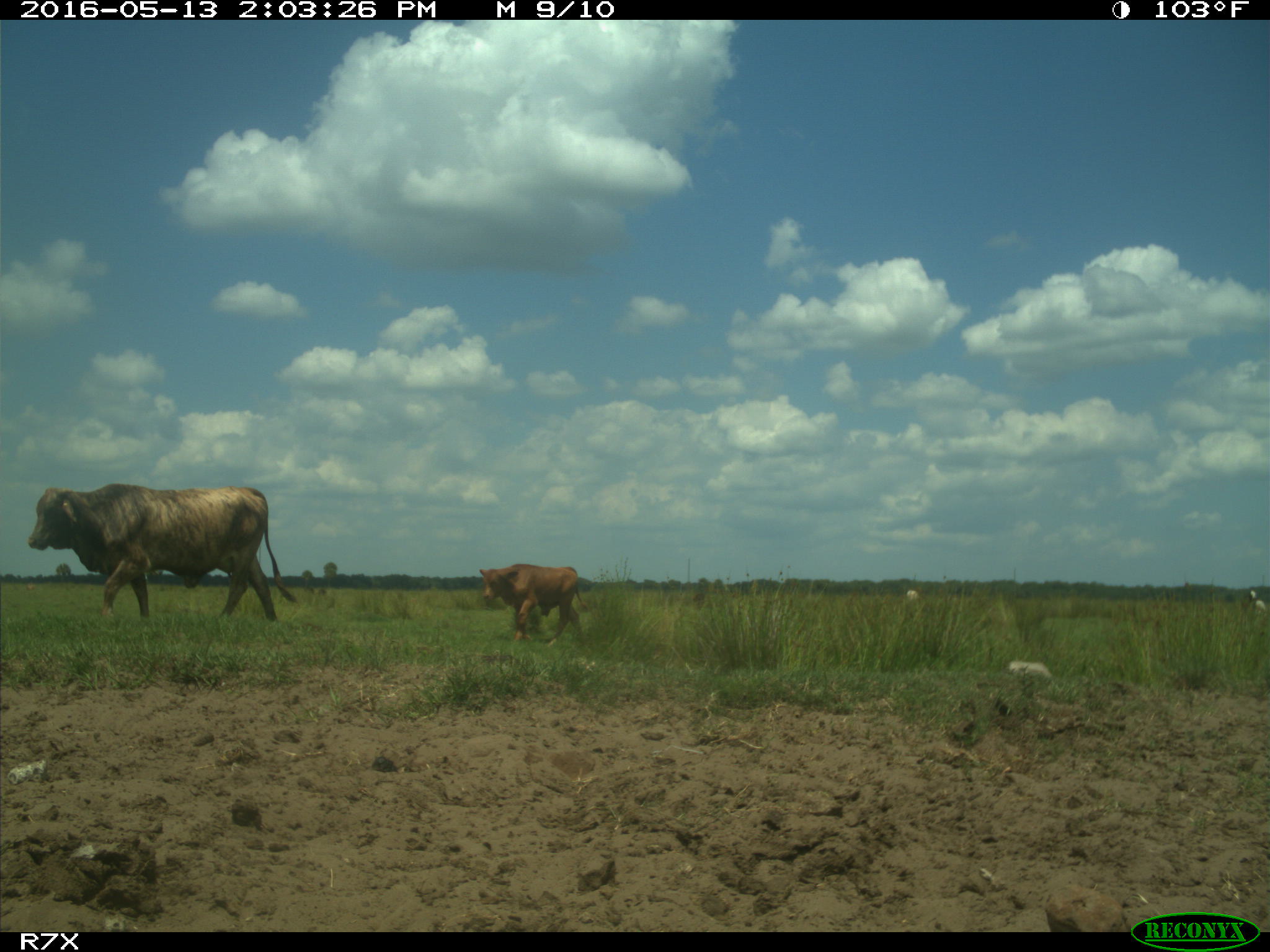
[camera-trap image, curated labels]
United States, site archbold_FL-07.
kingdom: Animalia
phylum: Chordata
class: Mammalia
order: Artiodactyla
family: Bovidae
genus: Bos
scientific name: Bos taurus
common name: domestic cow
Bos taurus (domestic cow).